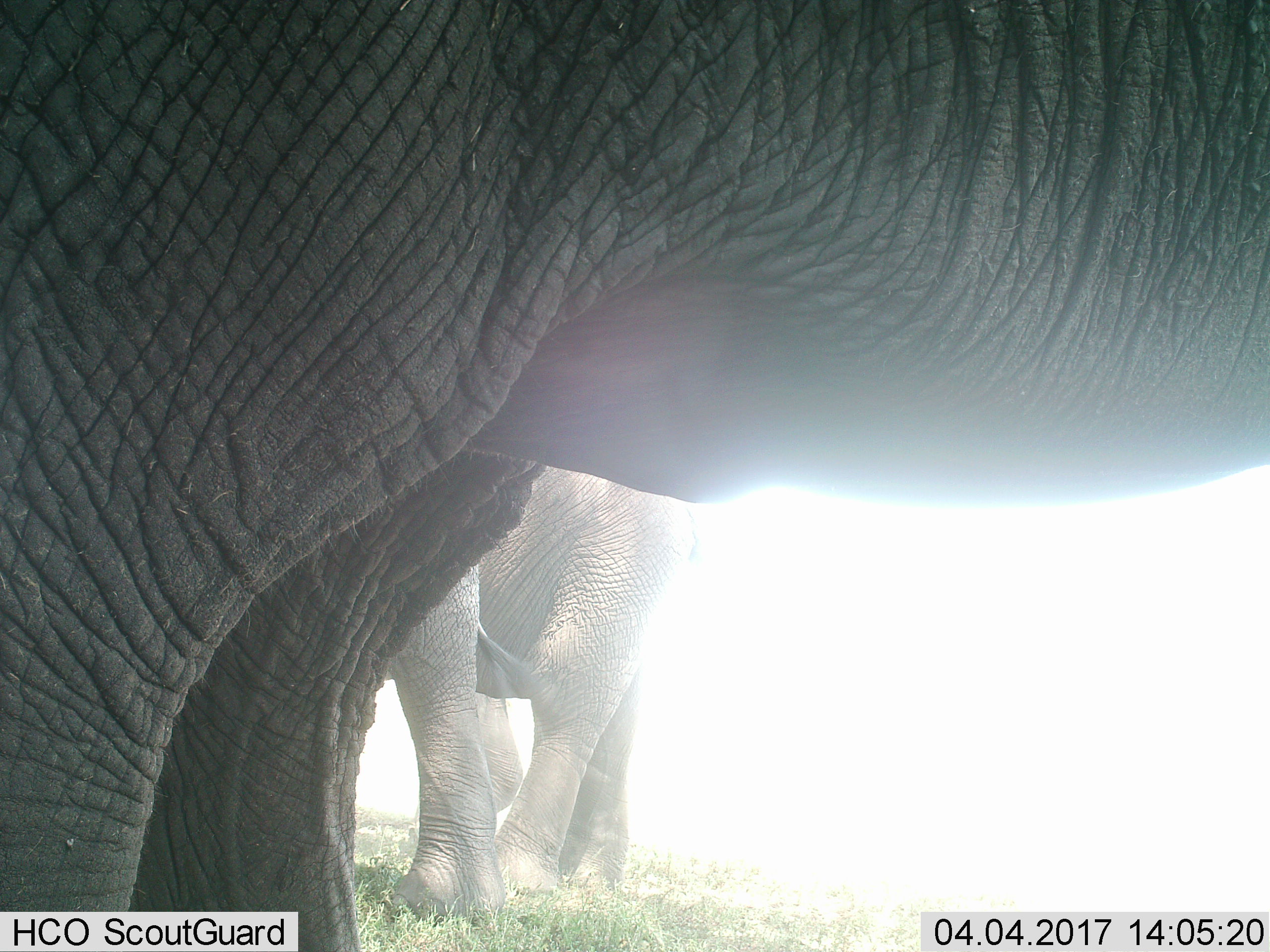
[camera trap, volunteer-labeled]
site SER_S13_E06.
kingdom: Animalia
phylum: Chordata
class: Mammalia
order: Proboscidea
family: Elephantidae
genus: Loxodonta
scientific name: Loxodonta africana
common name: african bush elephant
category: elephant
Elephant (african bush elephant) (Loxodonta africana), count 2. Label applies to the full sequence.